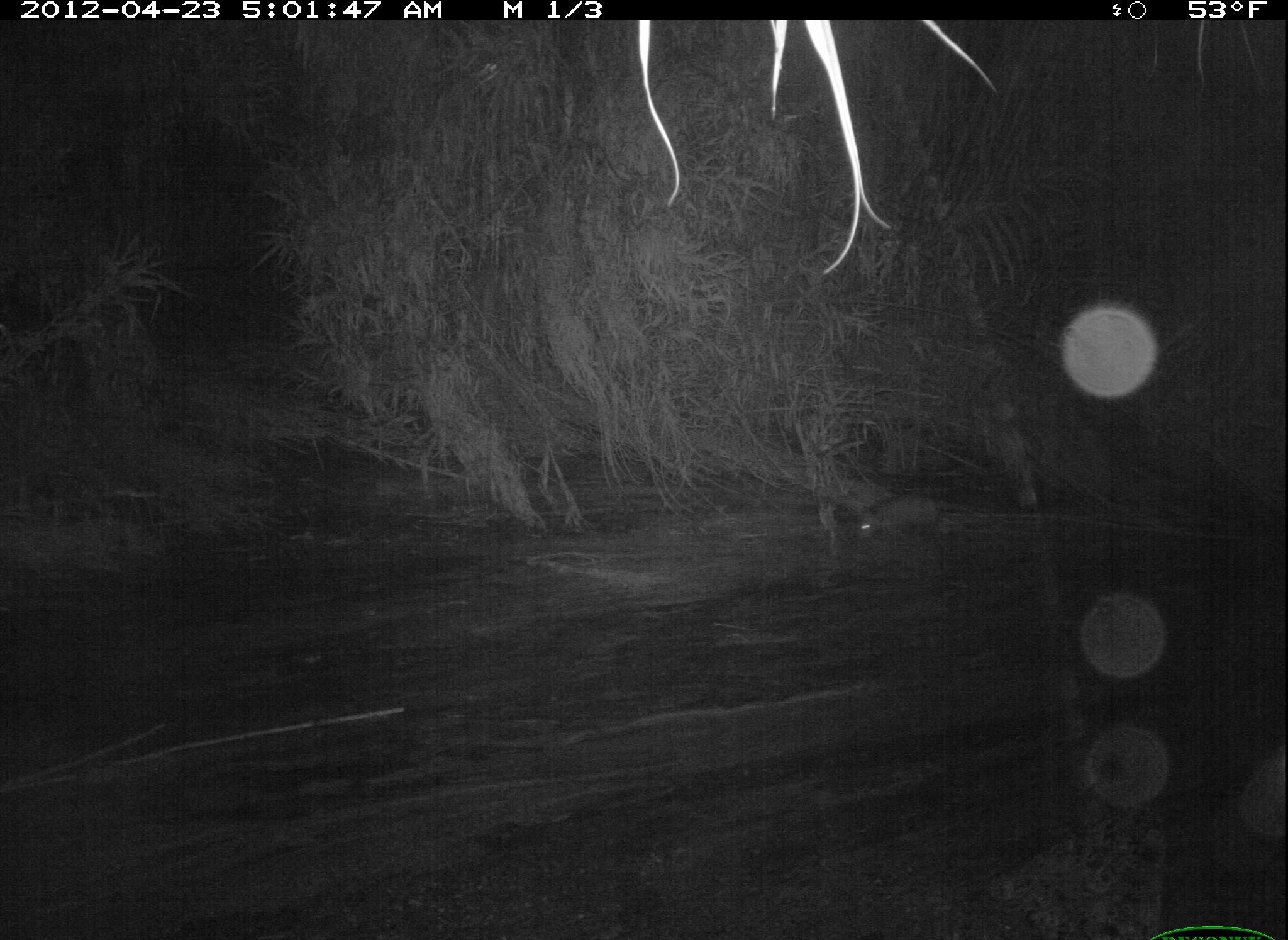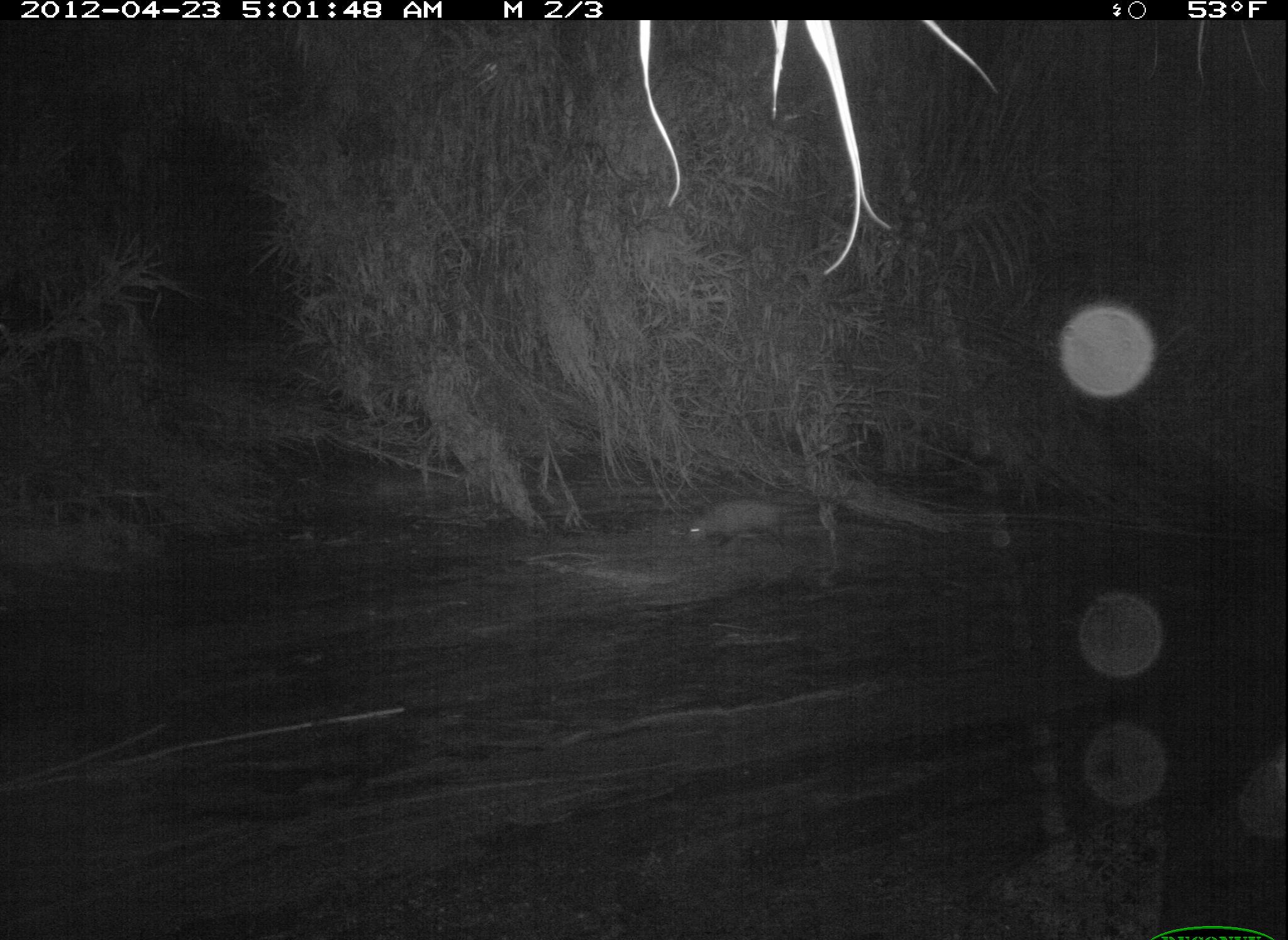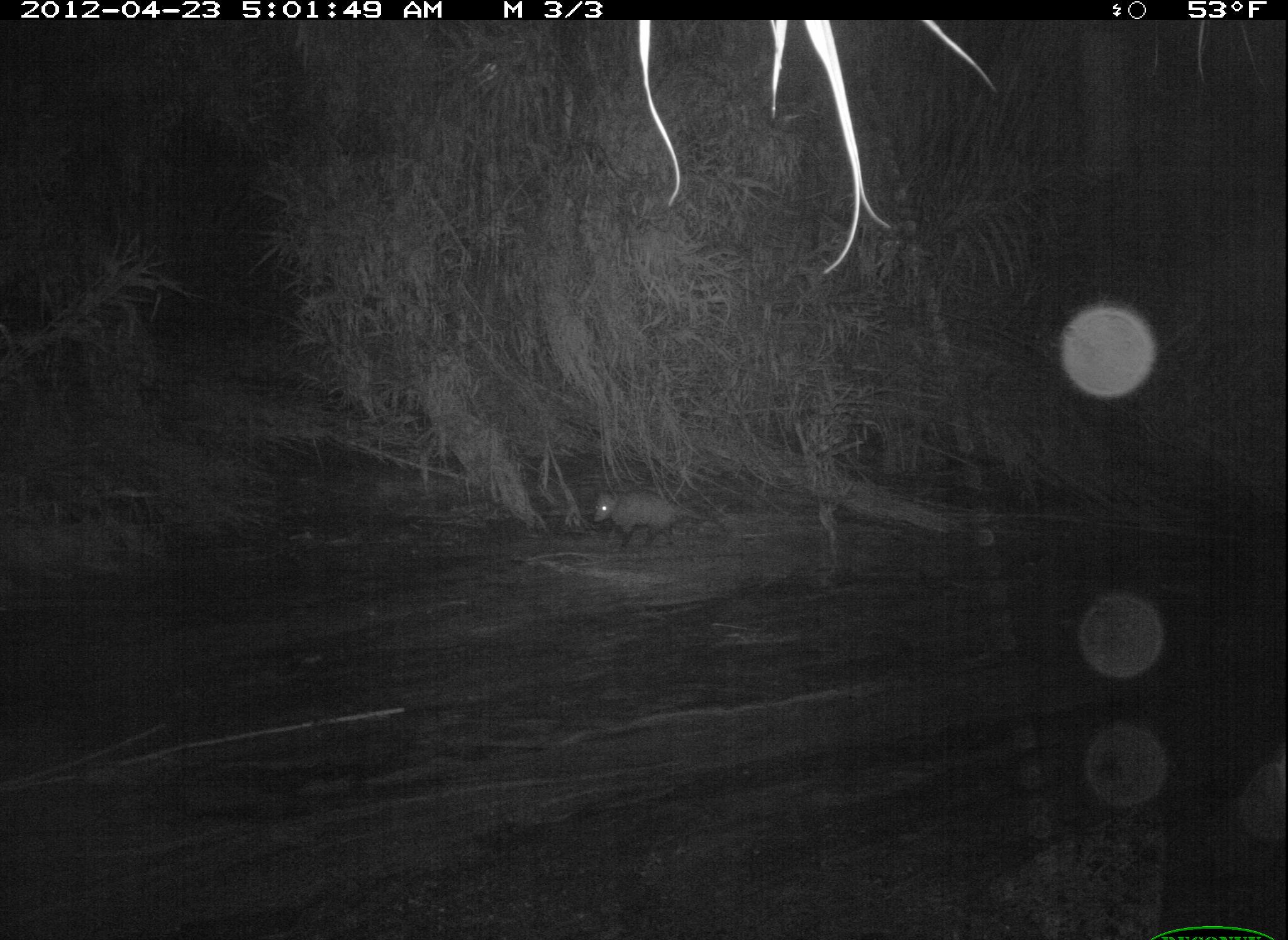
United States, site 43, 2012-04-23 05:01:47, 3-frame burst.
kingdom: Animalia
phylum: Chordata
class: Mammalia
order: Didelphimorphia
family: Didelphidae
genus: Didelphis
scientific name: Didelphis virginiana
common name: virginia opossum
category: opossum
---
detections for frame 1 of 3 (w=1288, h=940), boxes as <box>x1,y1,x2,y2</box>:
opossum: <box>839,474,984,552</box>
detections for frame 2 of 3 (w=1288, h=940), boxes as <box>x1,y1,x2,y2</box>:
opossum: <box>667,485,850,561</box>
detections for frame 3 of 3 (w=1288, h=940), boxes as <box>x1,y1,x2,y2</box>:
opossum: <box>589,482,729,548</box>